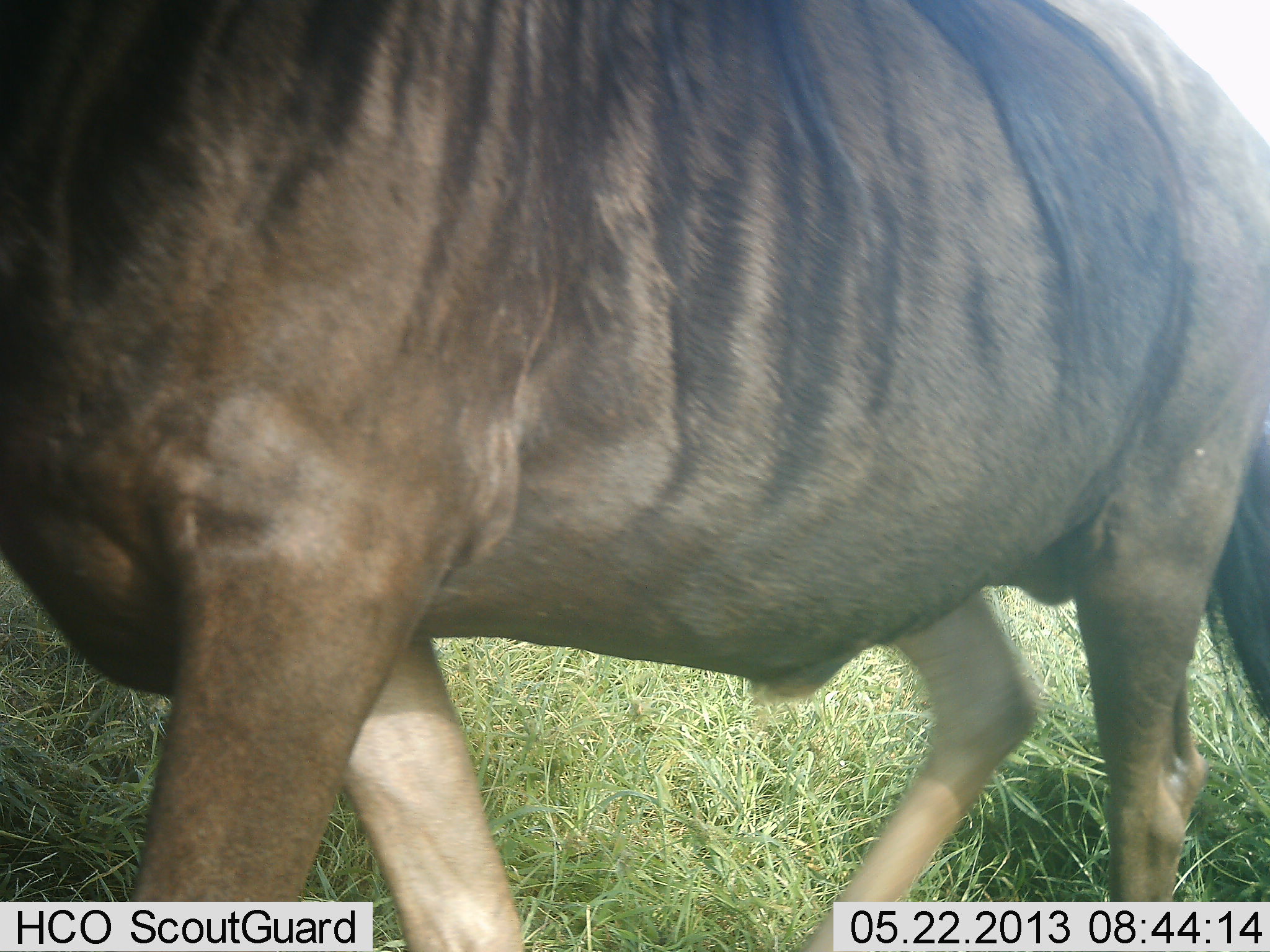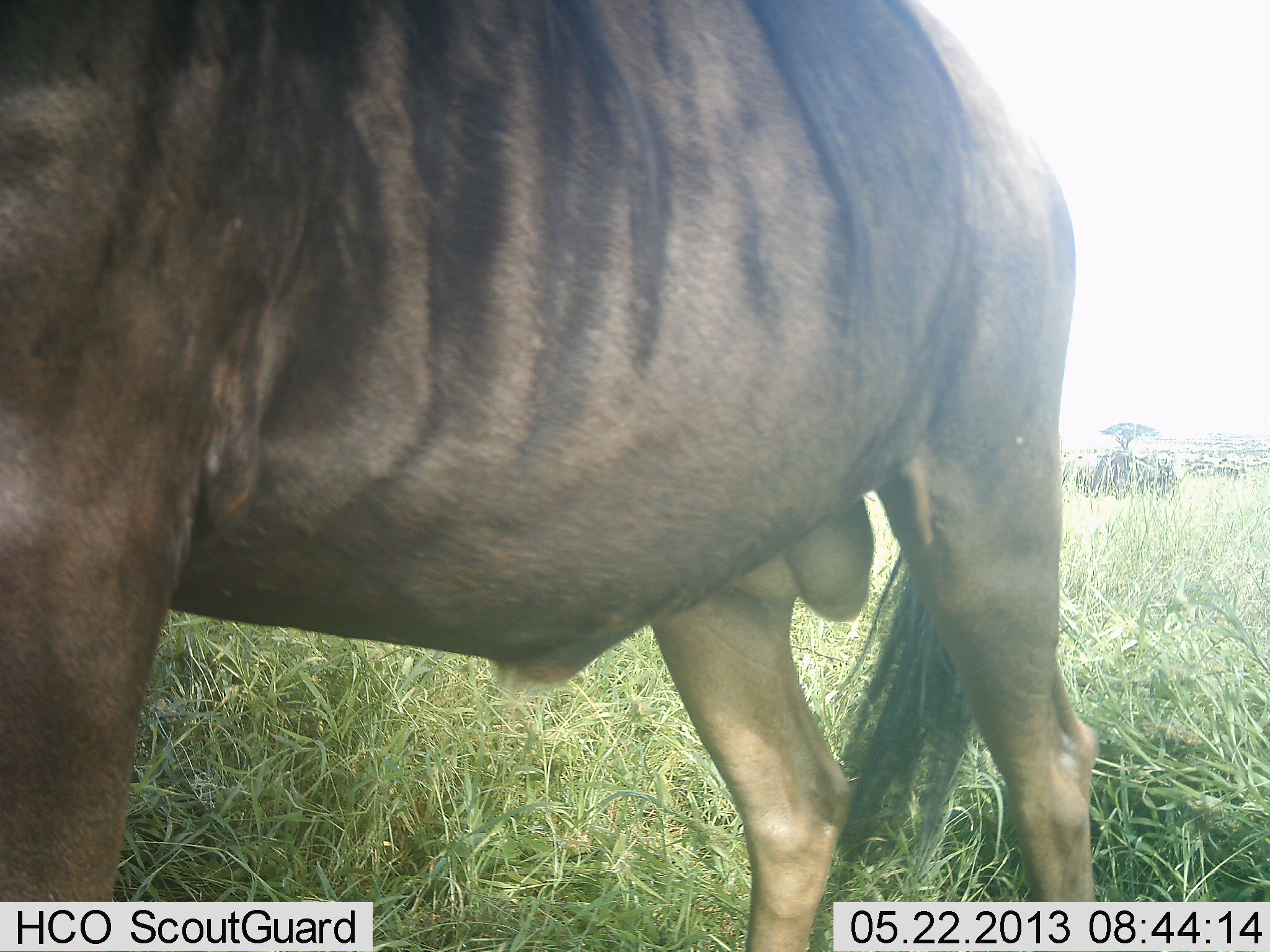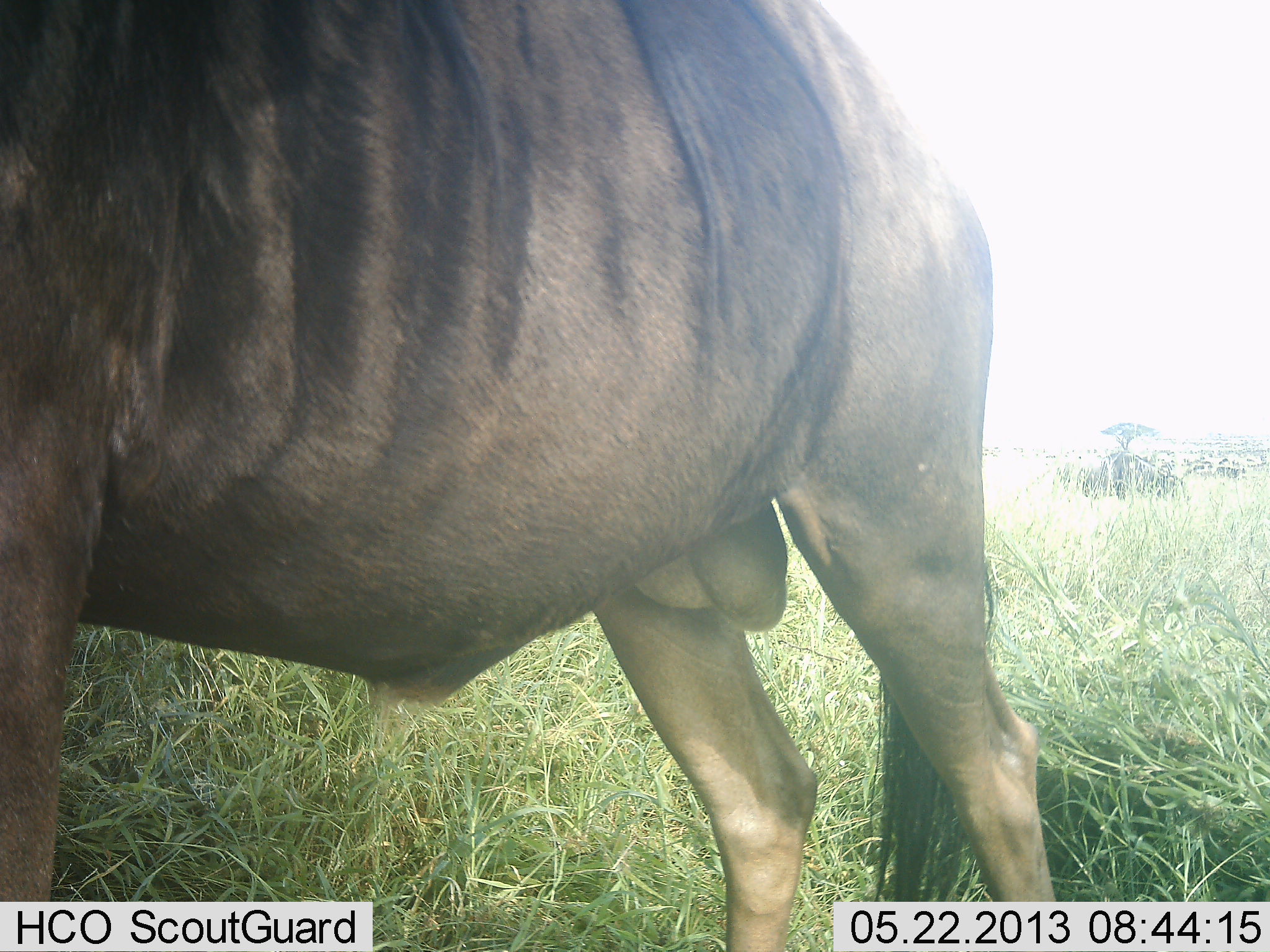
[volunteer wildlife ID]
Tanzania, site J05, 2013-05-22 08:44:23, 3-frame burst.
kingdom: Animalia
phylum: Chordata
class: Mammalia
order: Artiodactyla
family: Bovidae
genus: Connochaetes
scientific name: Connochaetes taurinus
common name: blue wildebeest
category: wildebeest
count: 1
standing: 33%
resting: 0%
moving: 81%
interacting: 0%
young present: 0%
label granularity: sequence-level